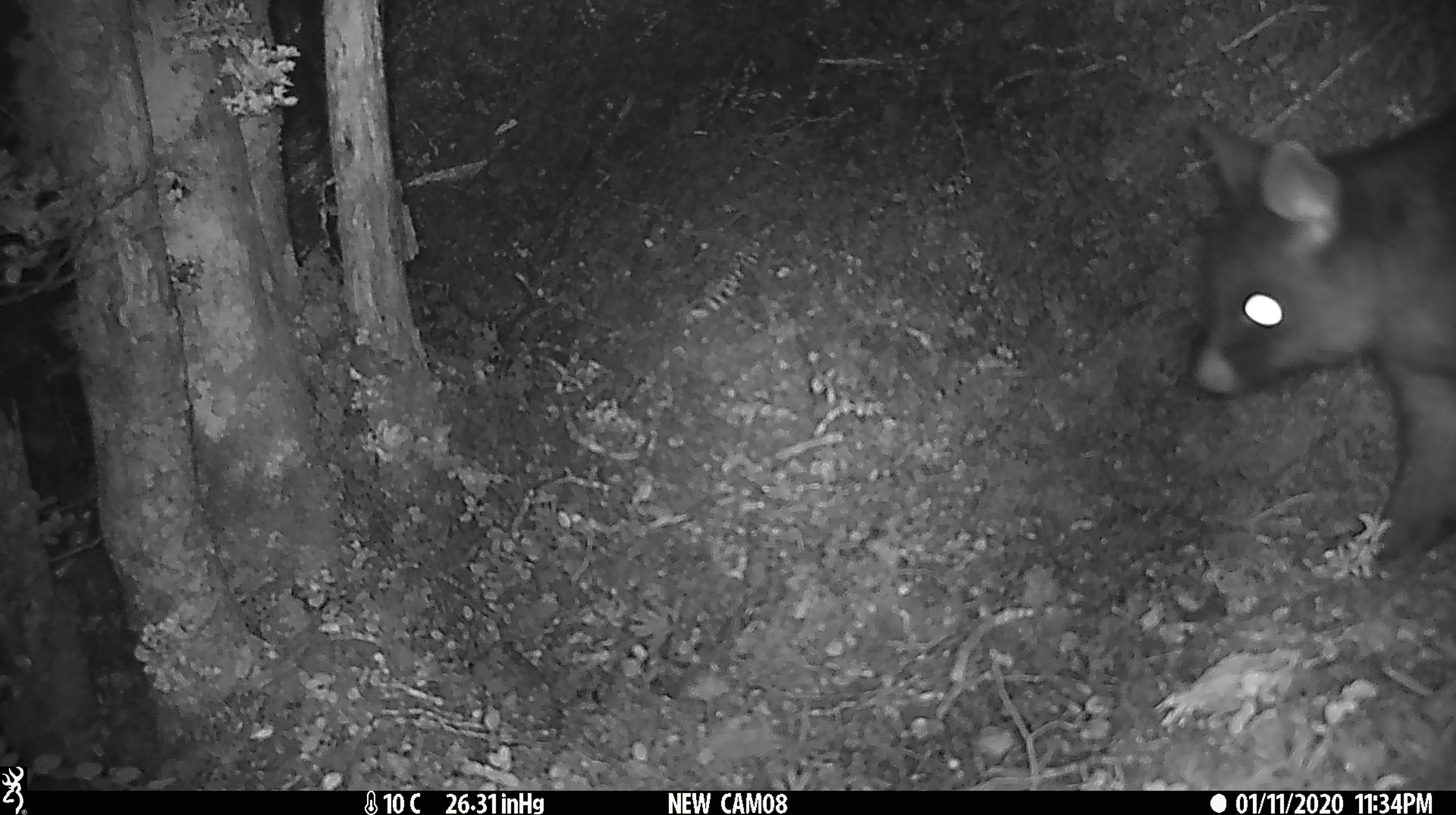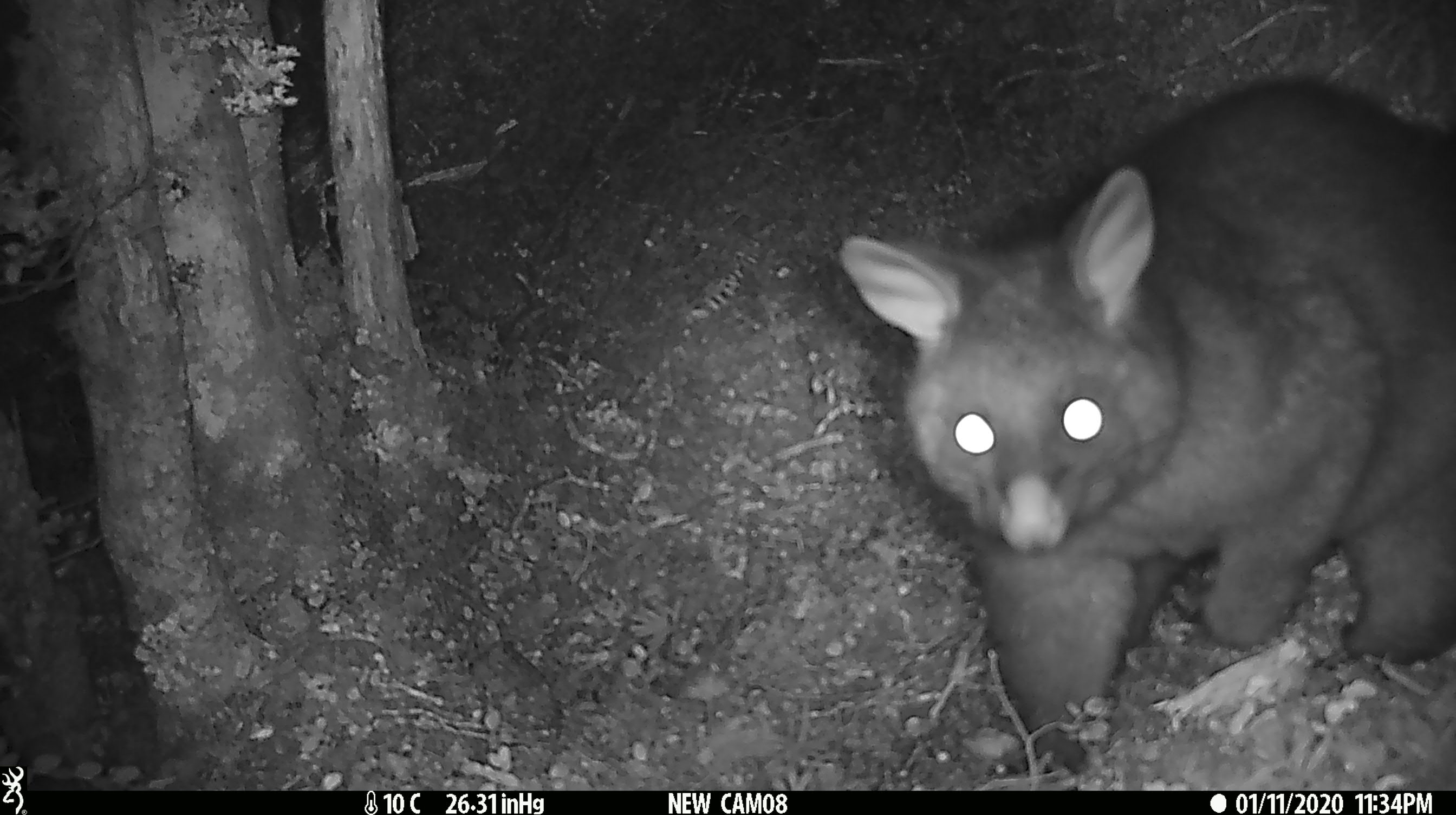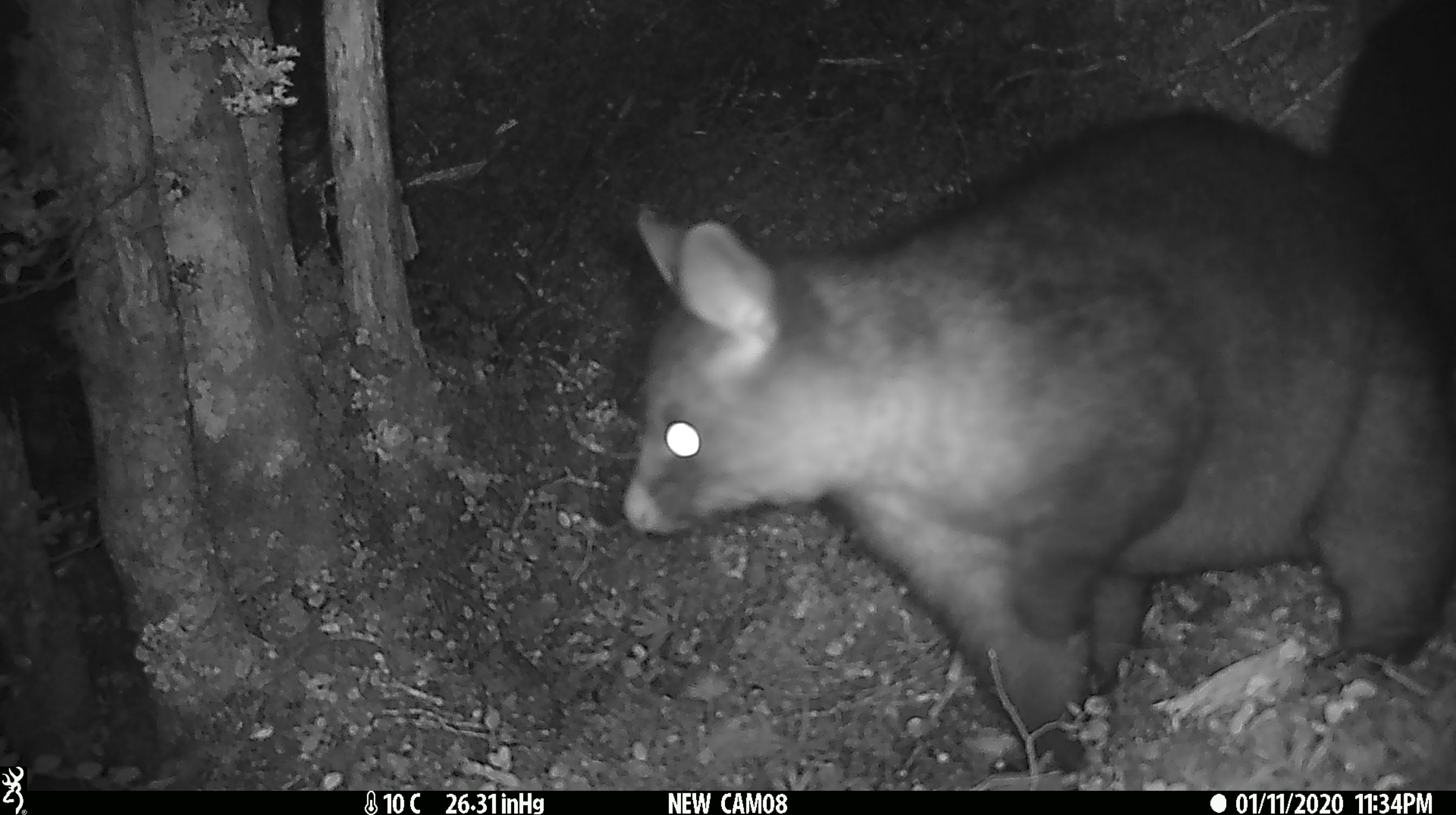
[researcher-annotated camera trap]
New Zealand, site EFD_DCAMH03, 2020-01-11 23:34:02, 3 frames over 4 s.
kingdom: Animalia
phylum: Chordata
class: Mammalia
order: Diprotodontia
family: Phalangeridae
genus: Trichosurus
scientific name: Trichosurus vulpecula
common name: common brushtail possum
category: possum